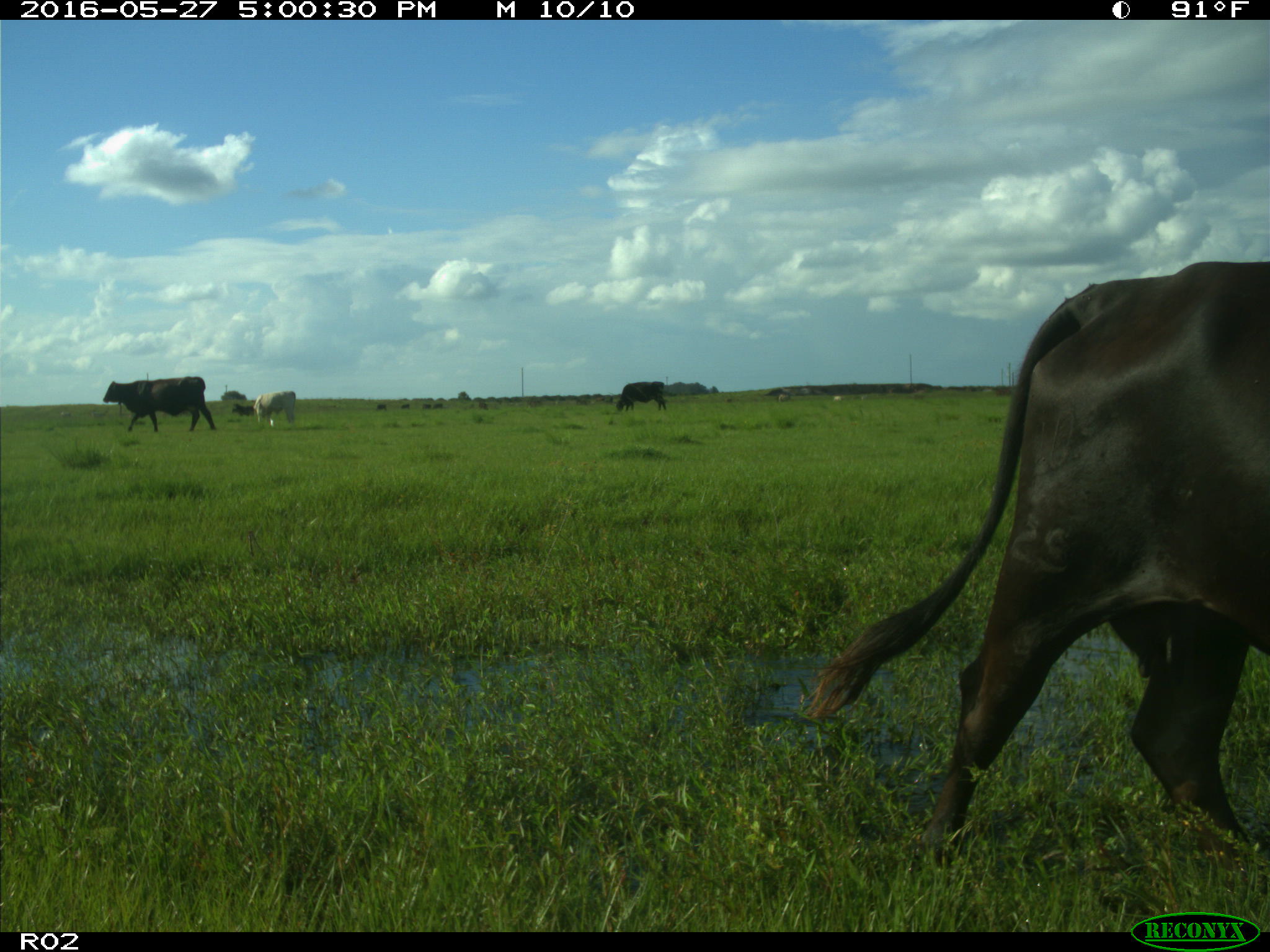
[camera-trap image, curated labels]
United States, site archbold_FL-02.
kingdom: Animalia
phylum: Chordata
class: Mammalia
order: Artiodactyla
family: Bovidae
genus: Bos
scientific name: Bos taurus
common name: domestic cow